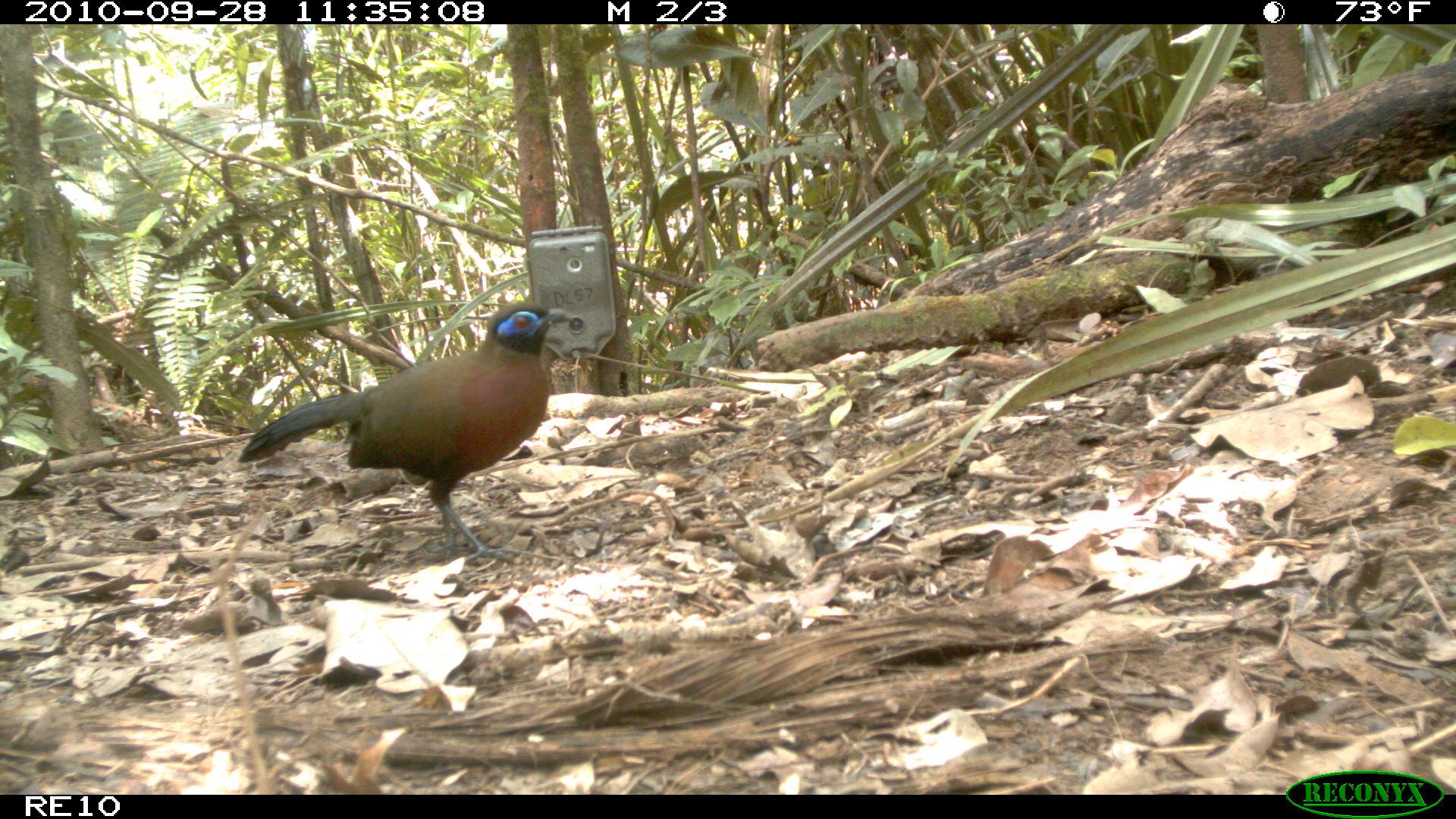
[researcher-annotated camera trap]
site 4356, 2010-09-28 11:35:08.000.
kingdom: Animalia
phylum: Chordata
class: Aves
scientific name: Aves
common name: bird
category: unknown bird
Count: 1.